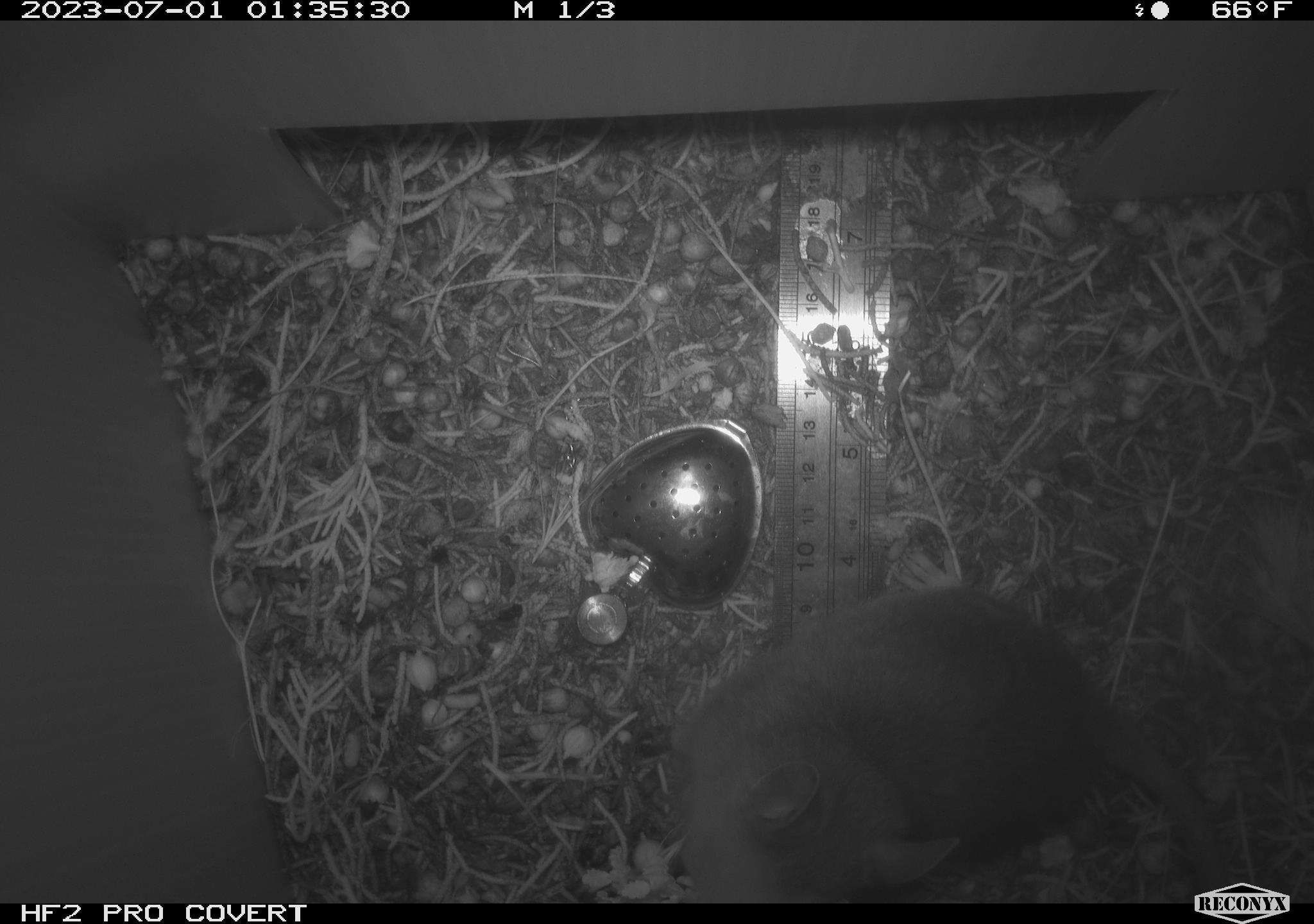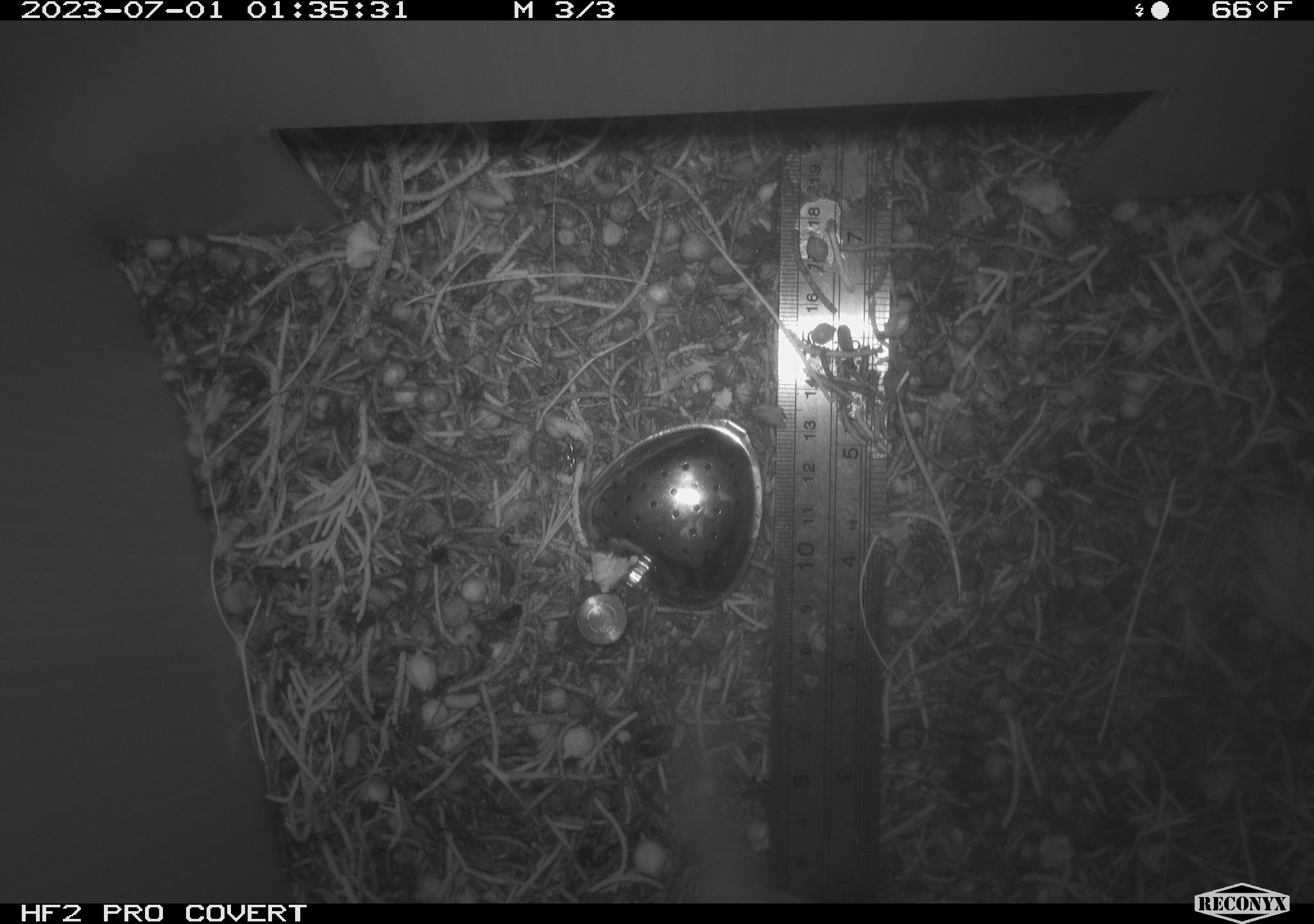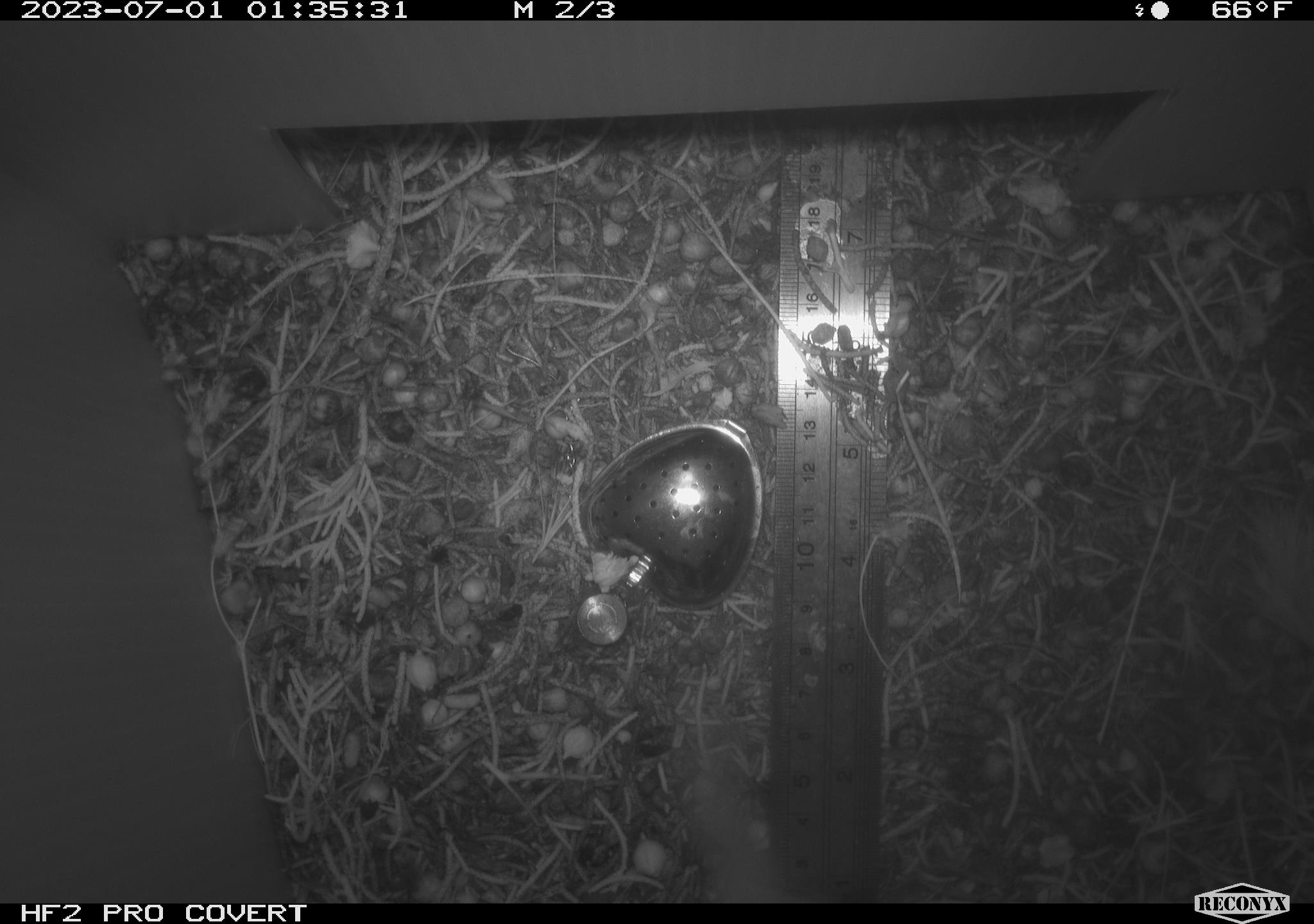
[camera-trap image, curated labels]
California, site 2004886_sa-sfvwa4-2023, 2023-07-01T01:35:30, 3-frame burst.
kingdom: Animalia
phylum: Chordata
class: Mammalia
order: Rodentia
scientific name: Rodentia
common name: mouse species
Mouse species (Rodentia).